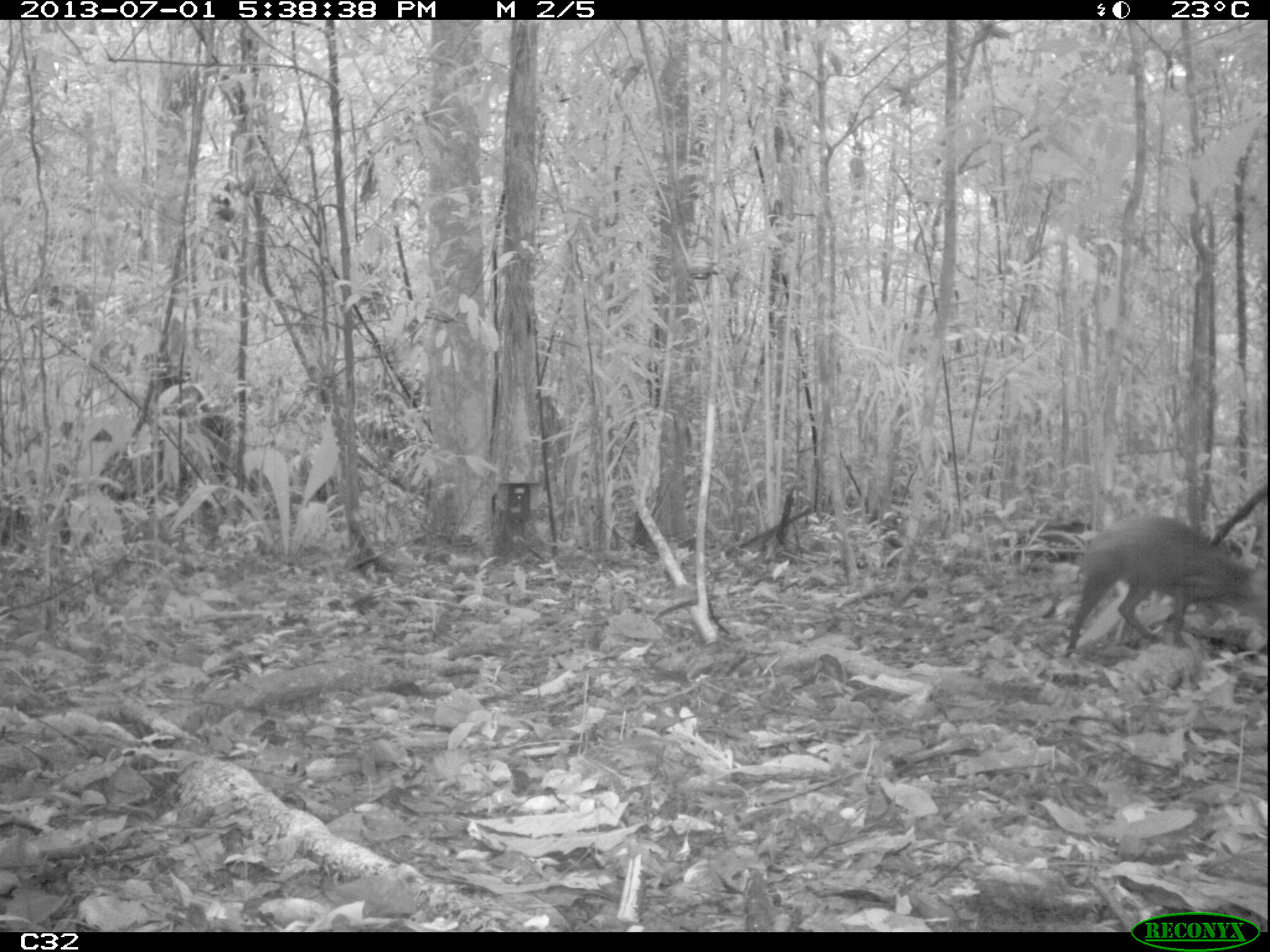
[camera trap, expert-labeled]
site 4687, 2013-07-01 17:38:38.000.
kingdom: Animalia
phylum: Chordata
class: Mammalia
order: Rodentia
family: Dasyproctidae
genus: Dasyprocta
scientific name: Dasyprocta leporina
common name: red-rumped agouti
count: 1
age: adult